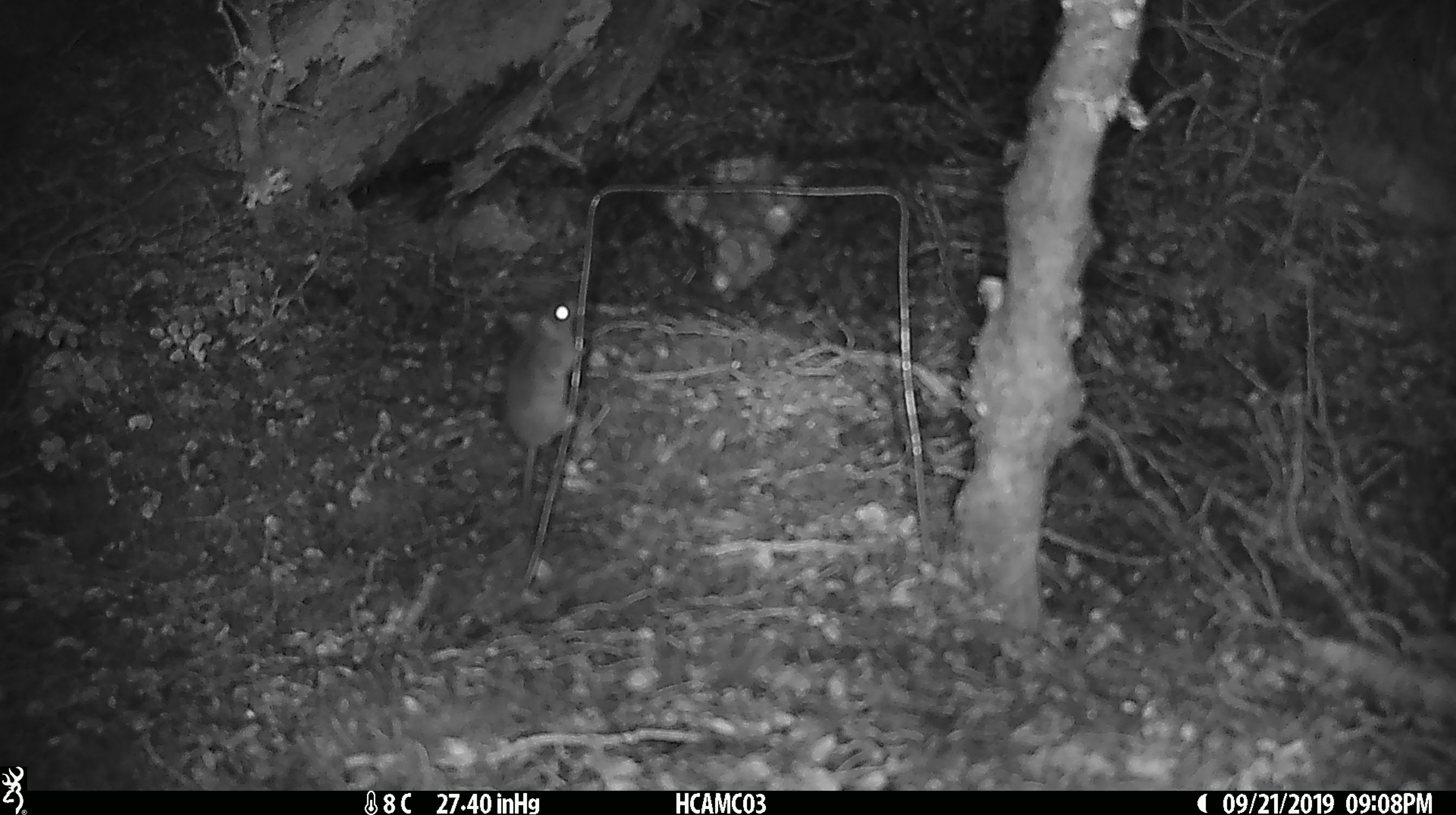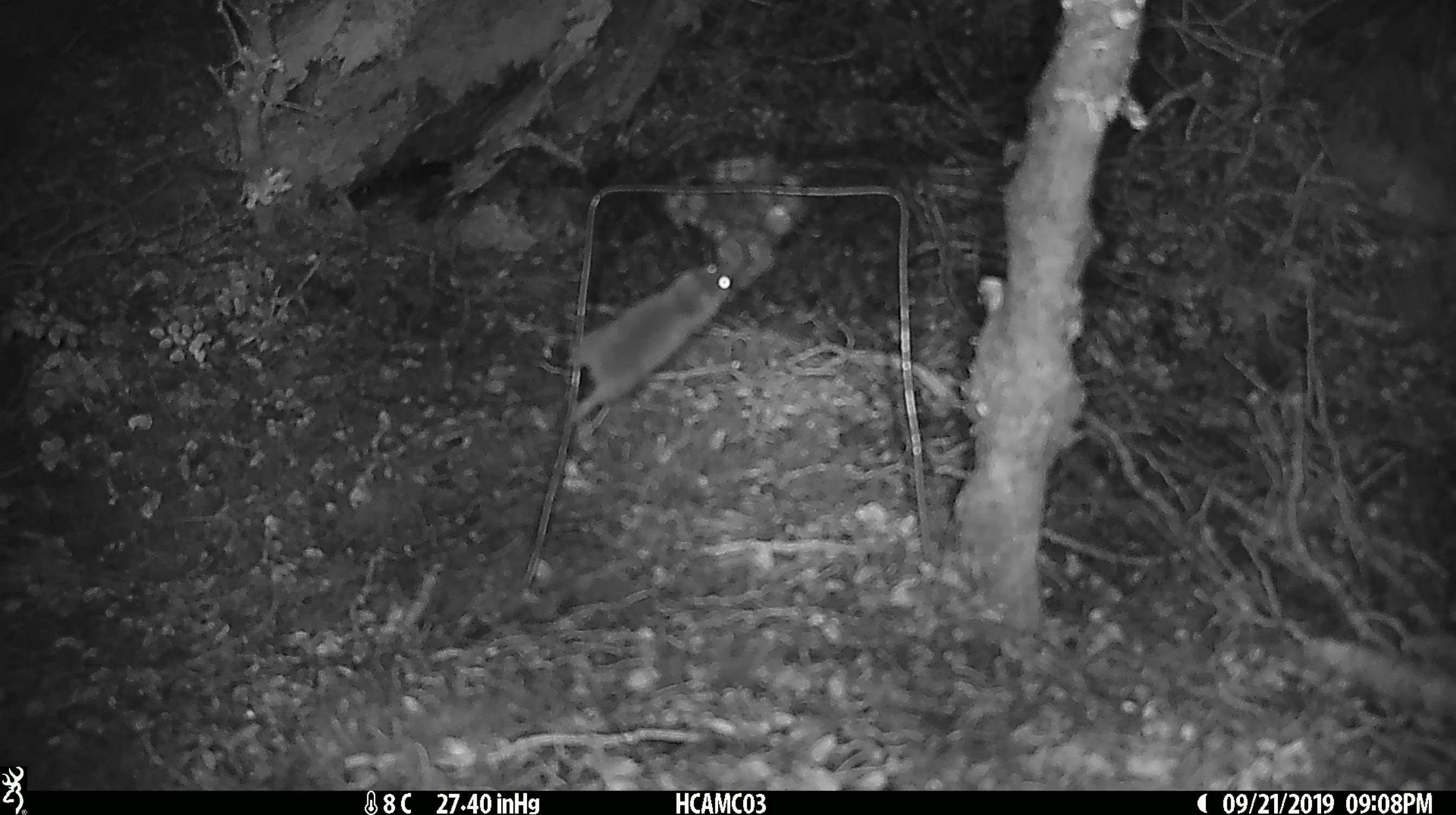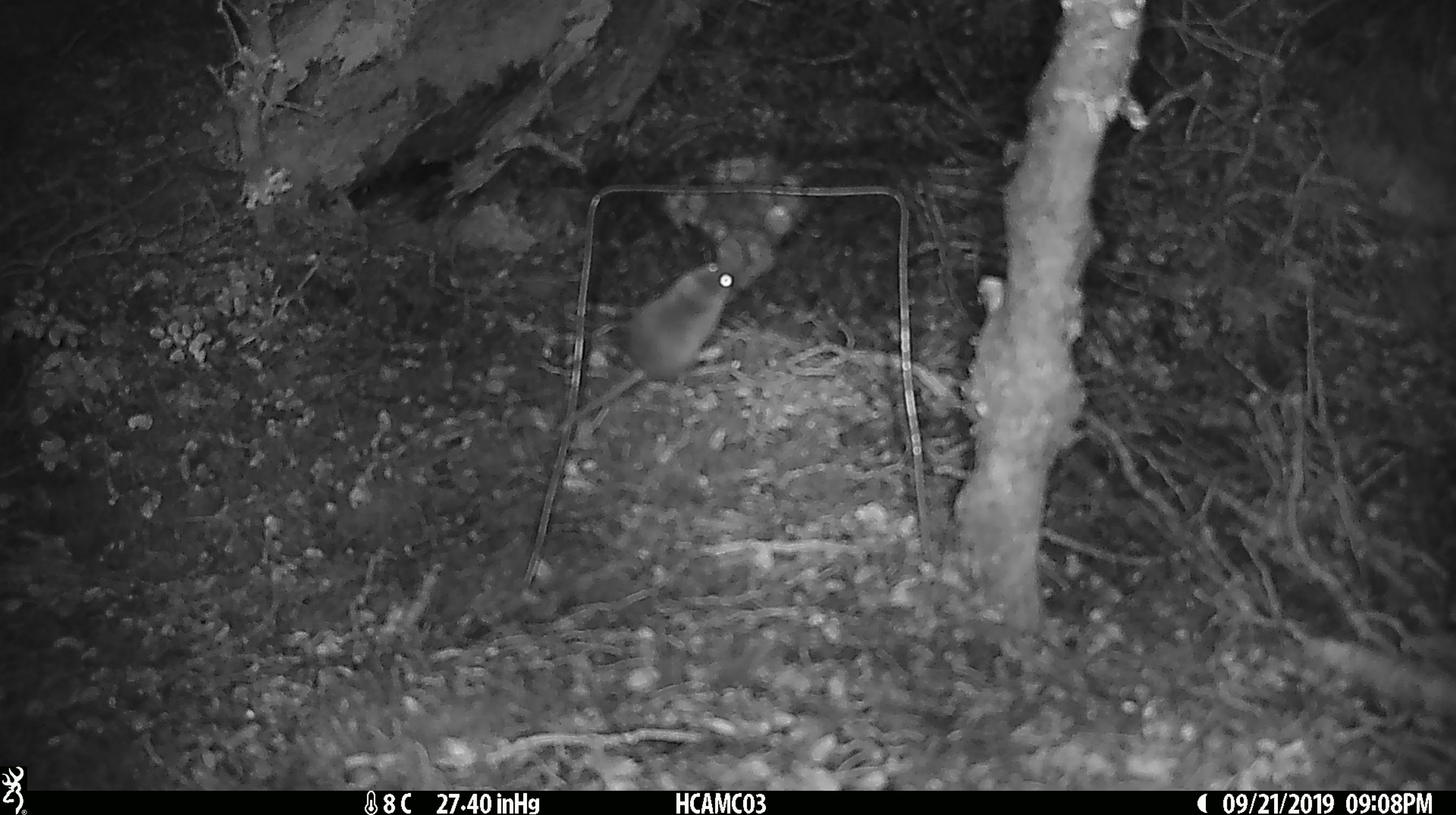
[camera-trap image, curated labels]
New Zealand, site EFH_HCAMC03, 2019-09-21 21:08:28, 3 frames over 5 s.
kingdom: Animalia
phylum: Chordata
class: Mammalia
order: Rodentia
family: Muridae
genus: Mus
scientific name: Mus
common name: mouse